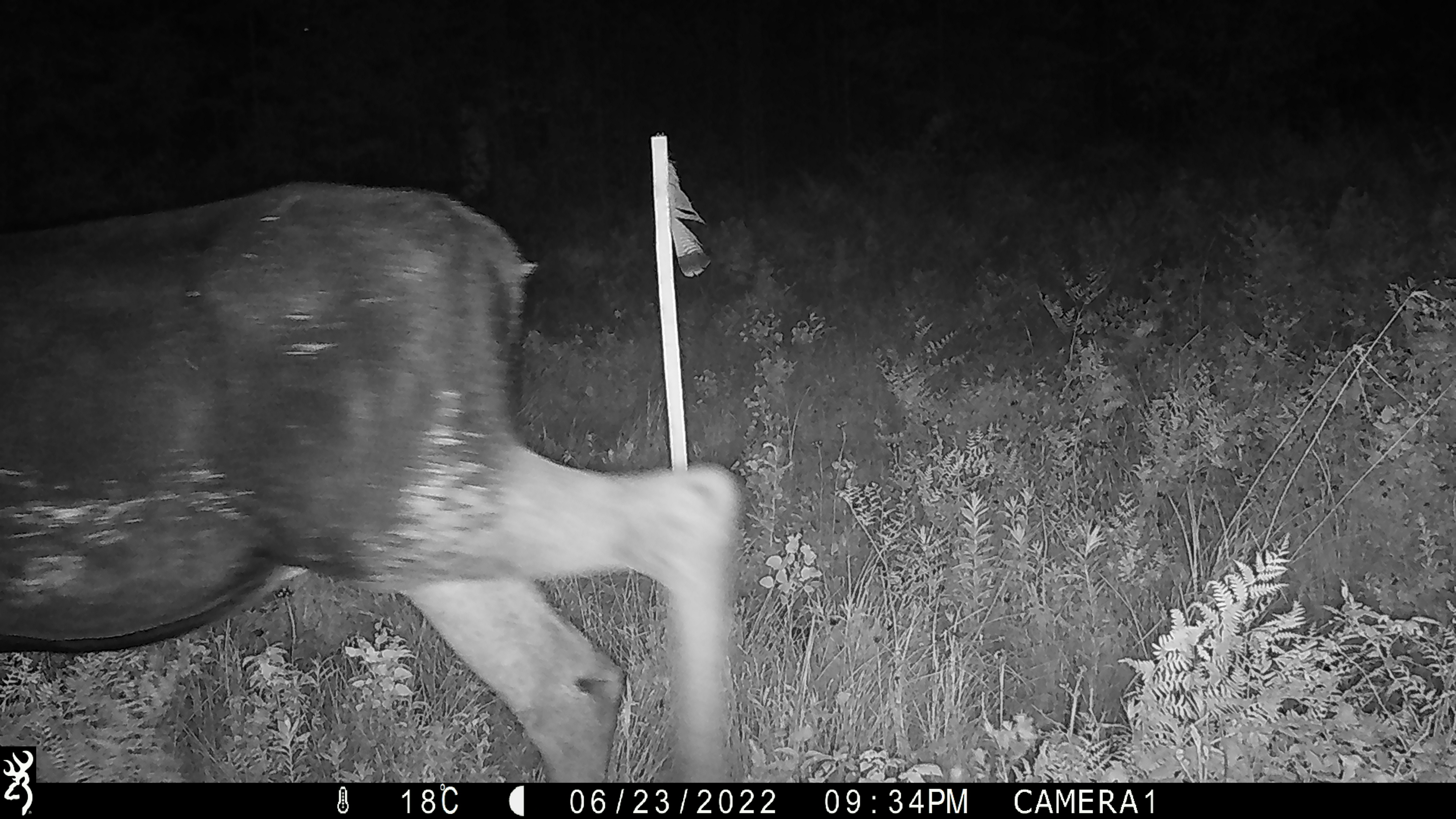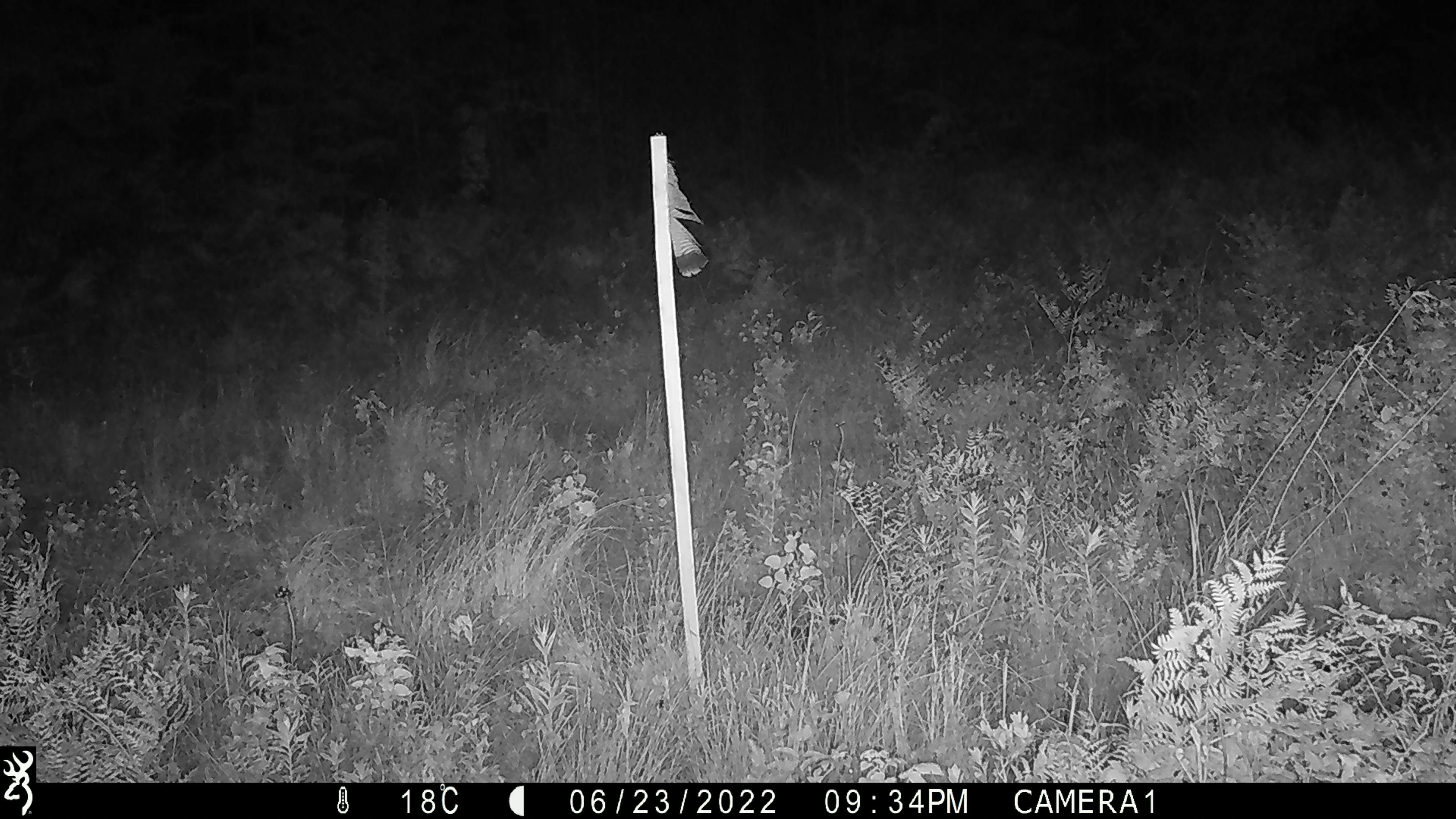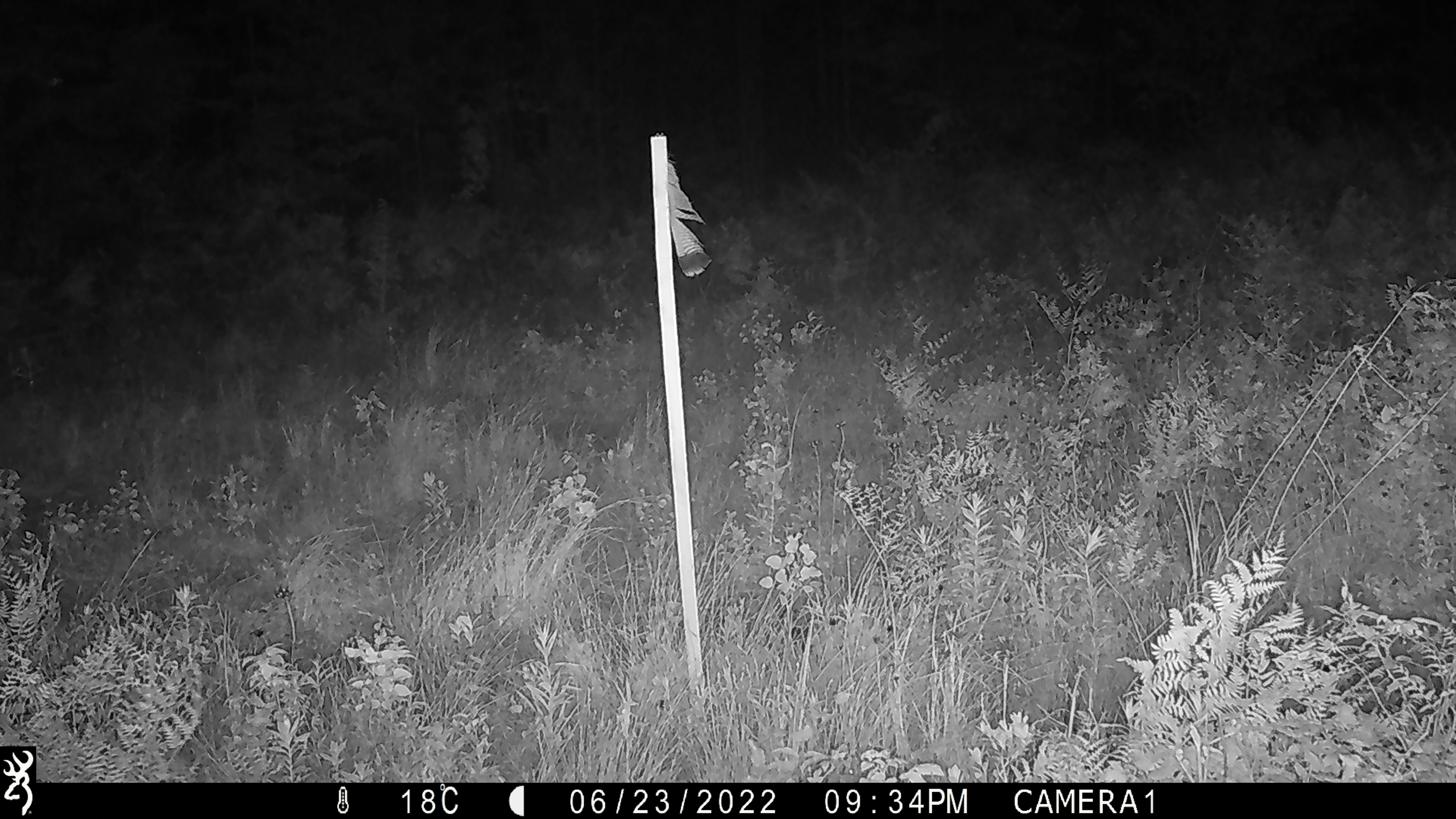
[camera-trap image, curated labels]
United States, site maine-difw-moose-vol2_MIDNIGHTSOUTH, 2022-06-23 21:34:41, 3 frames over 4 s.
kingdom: Animalia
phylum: Chordata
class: Mammalia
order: Artiodactyla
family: Cervidae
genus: Alces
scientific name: Alces alces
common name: moose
Moose (Alces alces).